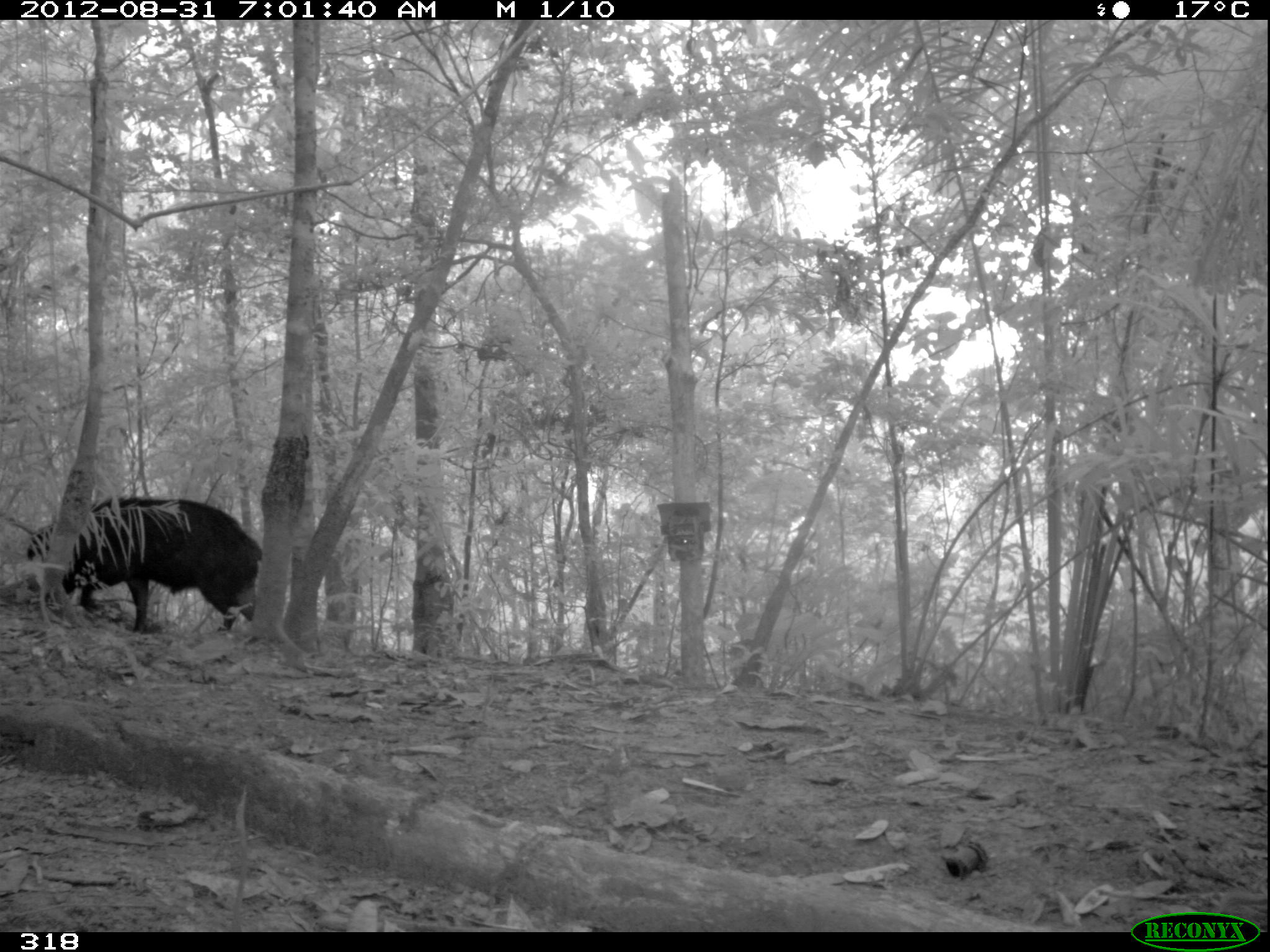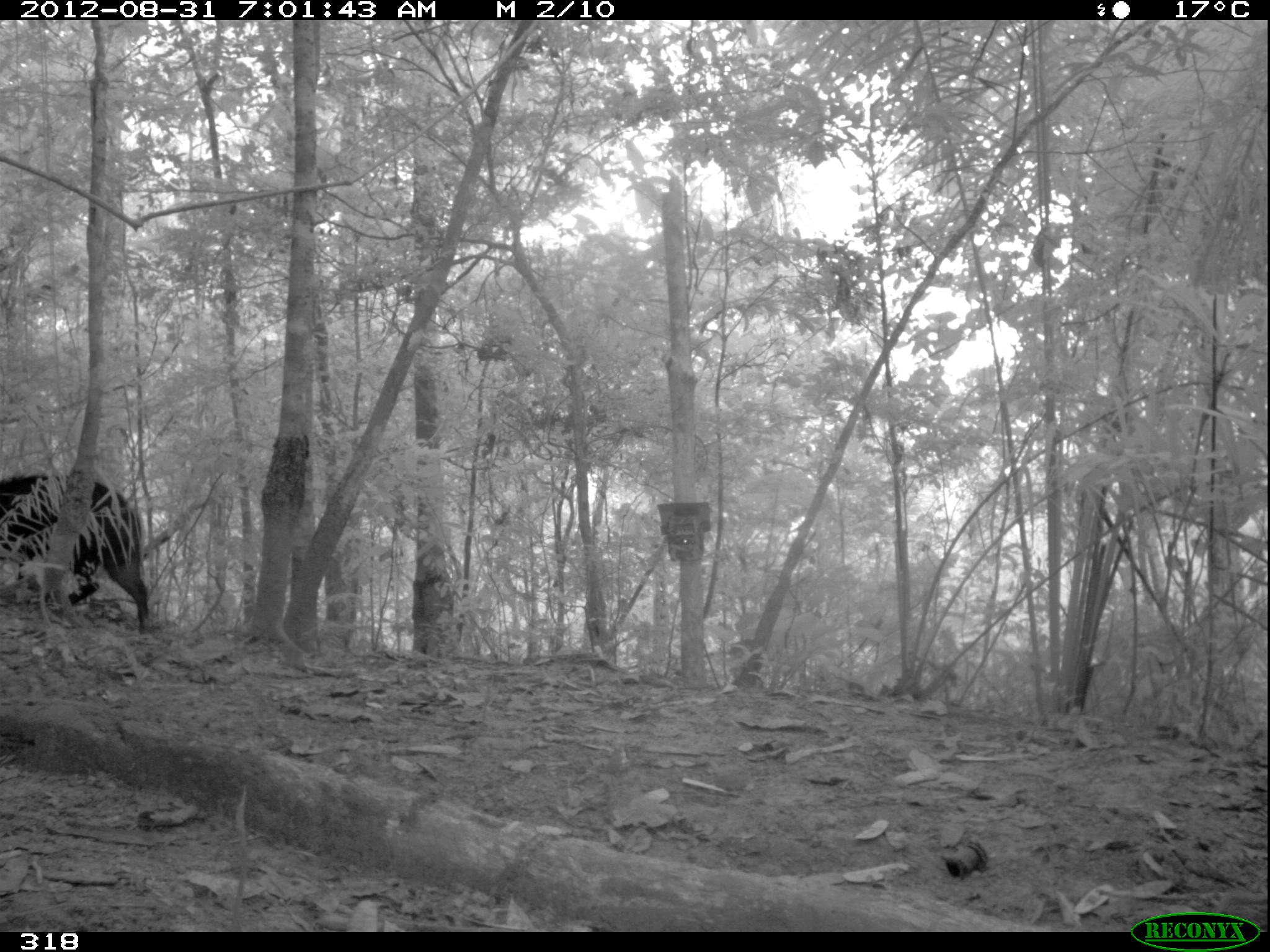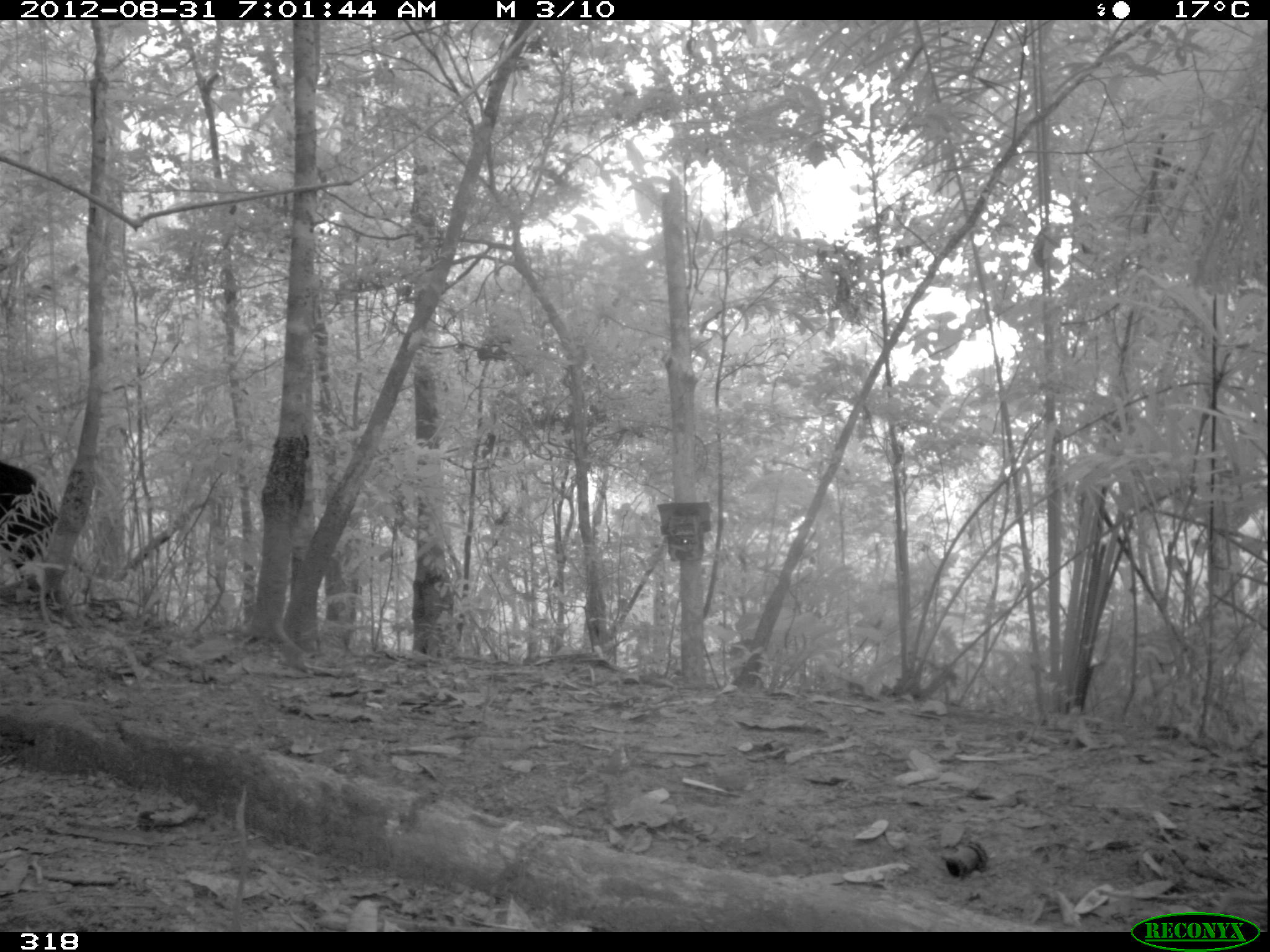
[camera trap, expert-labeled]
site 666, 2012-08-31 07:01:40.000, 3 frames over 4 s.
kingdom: Animalia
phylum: Chordata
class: Mammalia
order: Artiodactyla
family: Tayassuidae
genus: Tayassu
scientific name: Tayassu pecari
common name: white-lipped peccary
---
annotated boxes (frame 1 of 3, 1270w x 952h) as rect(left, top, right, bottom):
tayassu pecari: rect(26, 498, 262, 635)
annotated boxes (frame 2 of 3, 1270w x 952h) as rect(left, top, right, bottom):
tayassu pecari: rect(0, 474, 148, 634)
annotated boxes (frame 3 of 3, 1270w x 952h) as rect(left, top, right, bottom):
tayassu pecari: rect(0, 462, 58, 588)